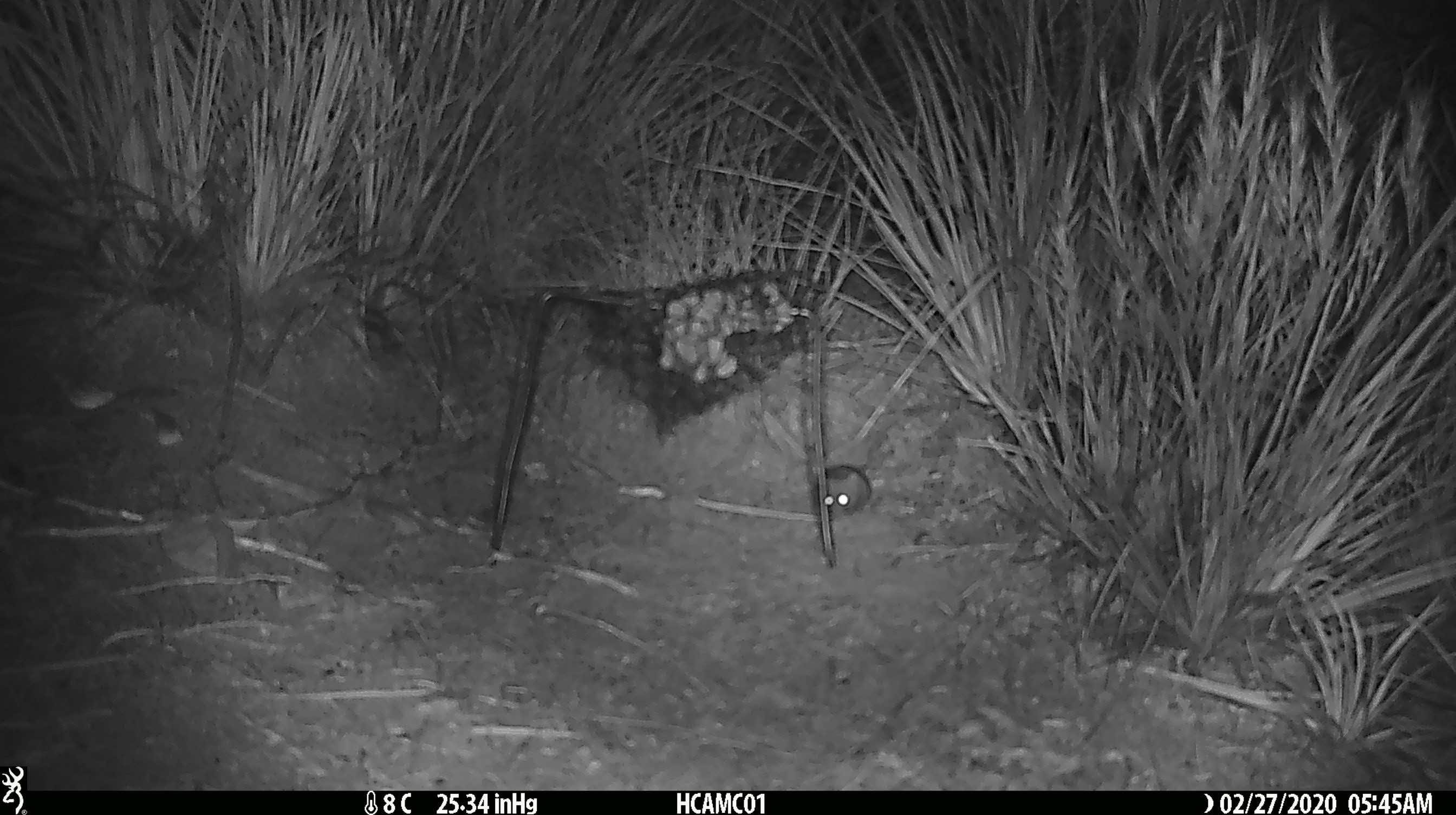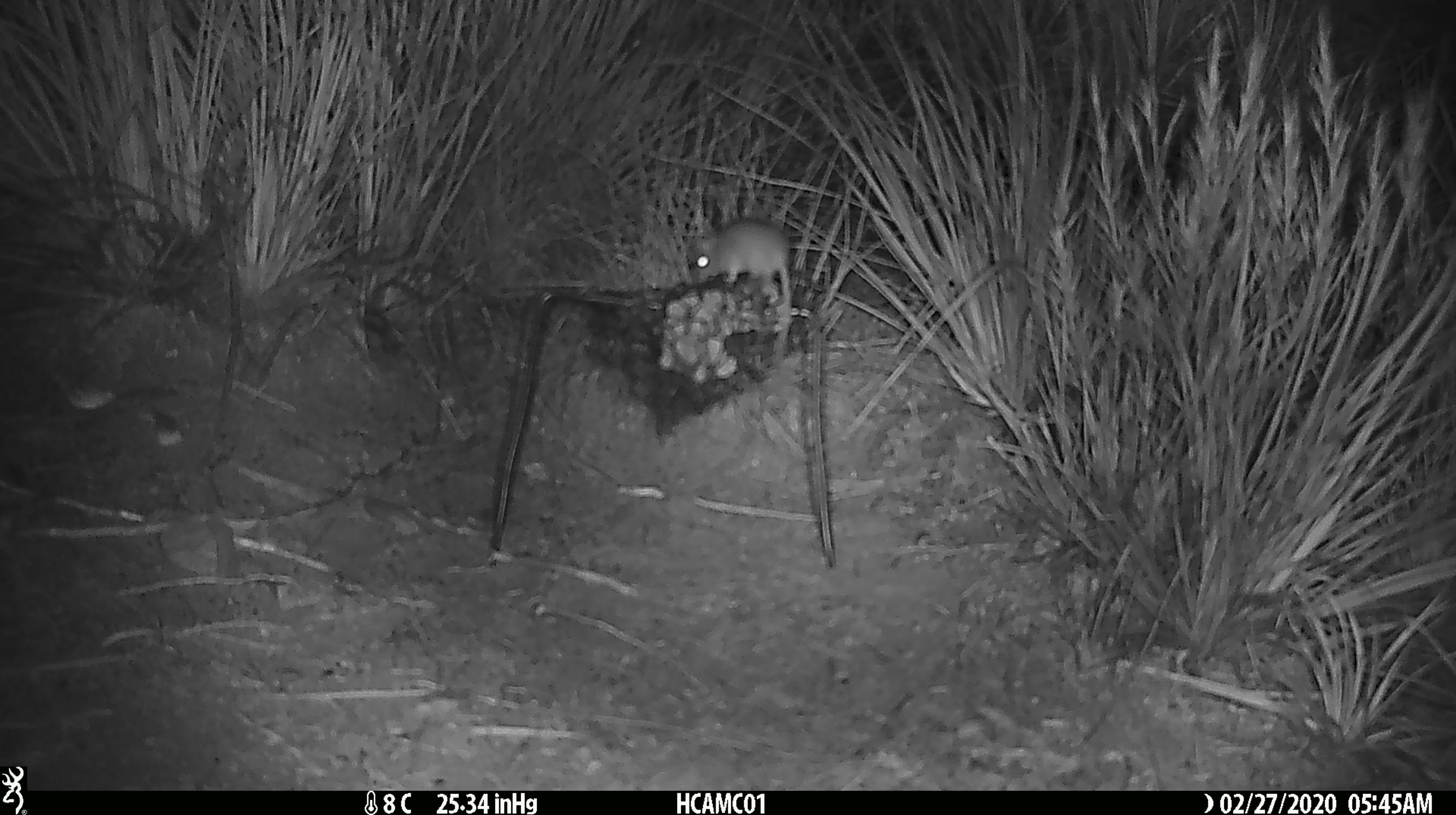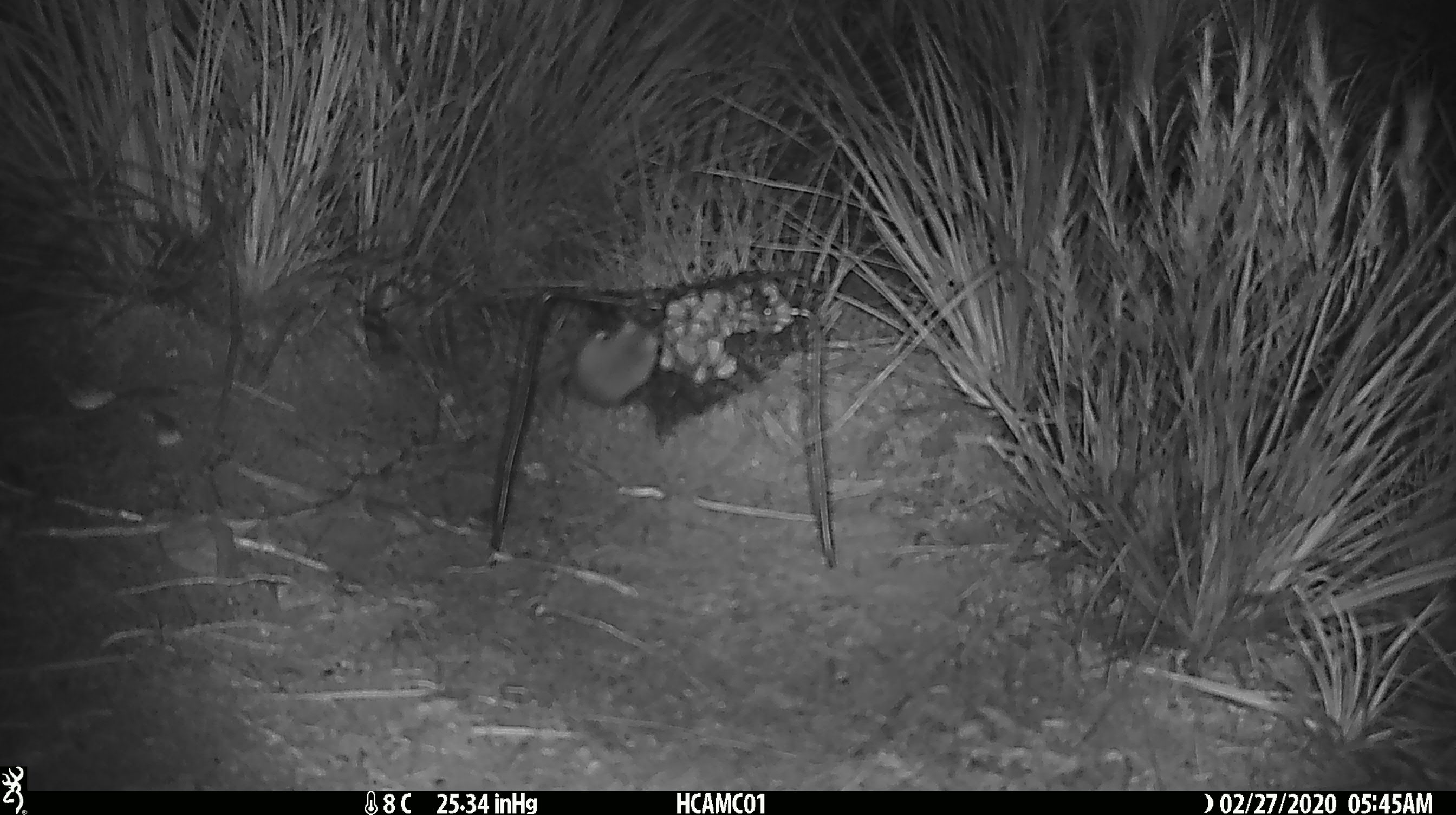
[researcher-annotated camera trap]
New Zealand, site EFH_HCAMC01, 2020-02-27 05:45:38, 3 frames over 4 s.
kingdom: Animalia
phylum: Chordata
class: Mammalia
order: Rodentia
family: Muridae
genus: Mus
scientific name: Mus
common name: mouse